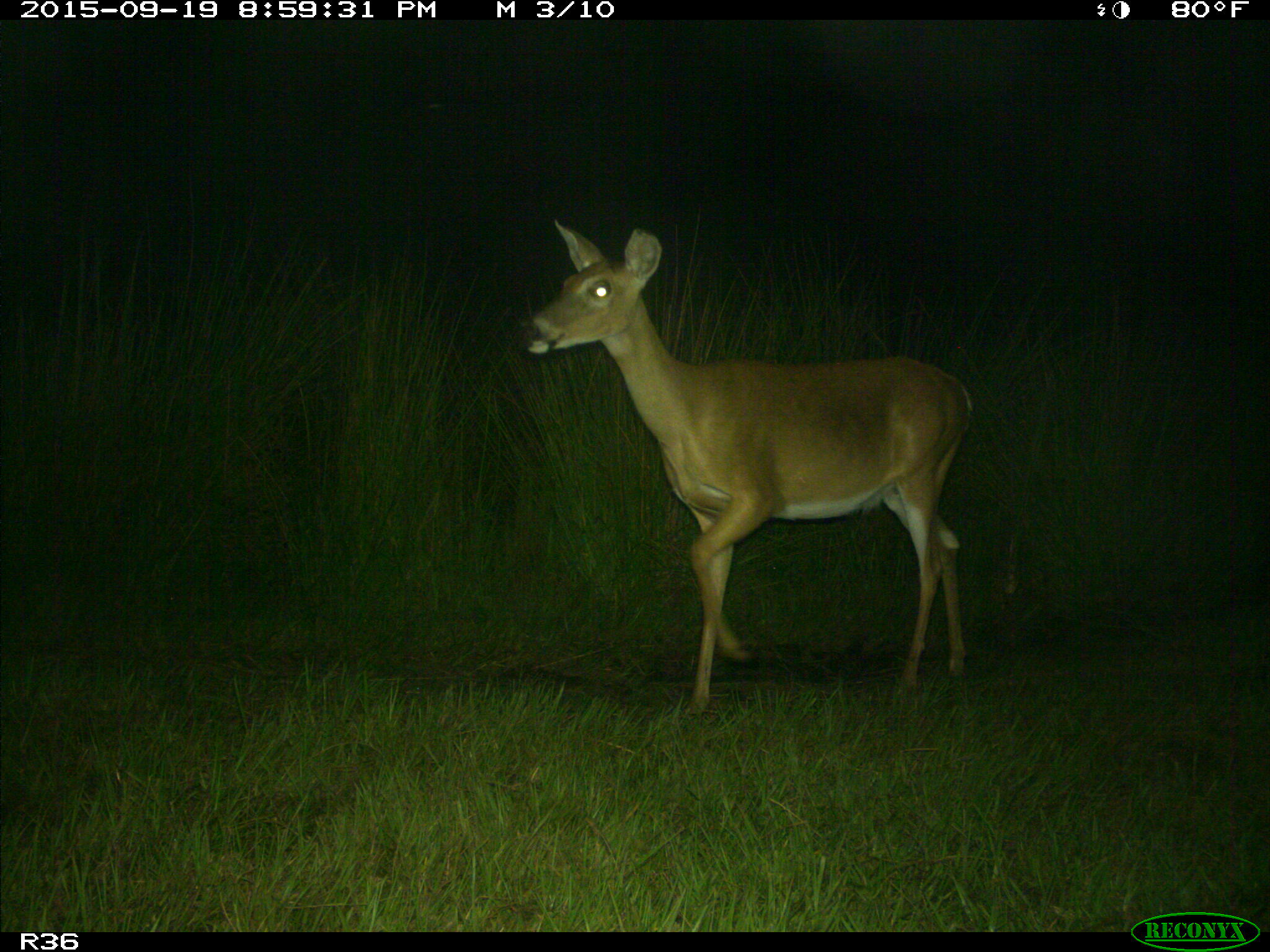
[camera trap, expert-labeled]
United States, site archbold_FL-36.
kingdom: Animalia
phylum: Chordata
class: Mammalia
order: Artiodactyla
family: Cervidae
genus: Odocoileus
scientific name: Odocoileus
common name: deer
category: unidentified deer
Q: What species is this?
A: Unidentified deer (deer) (Odocoileus).